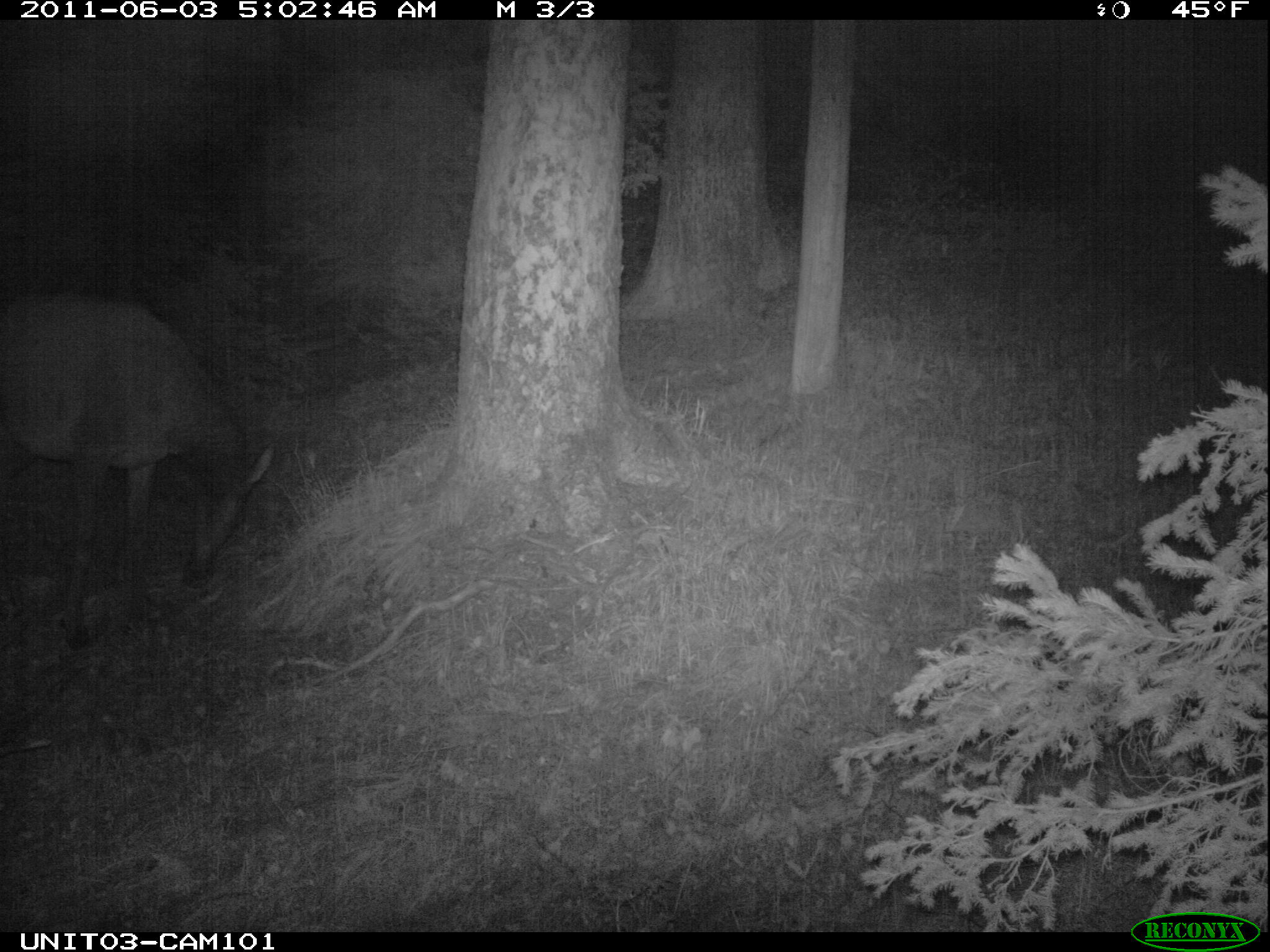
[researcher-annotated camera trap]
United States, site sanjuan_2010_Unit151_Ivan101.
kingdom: Animalia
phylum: Chordata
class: Mammalia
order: Artiodactyla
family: Cervidae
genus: Cervus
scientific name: Cervus elaphus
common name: red deer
Cervus elaphus (red deer).